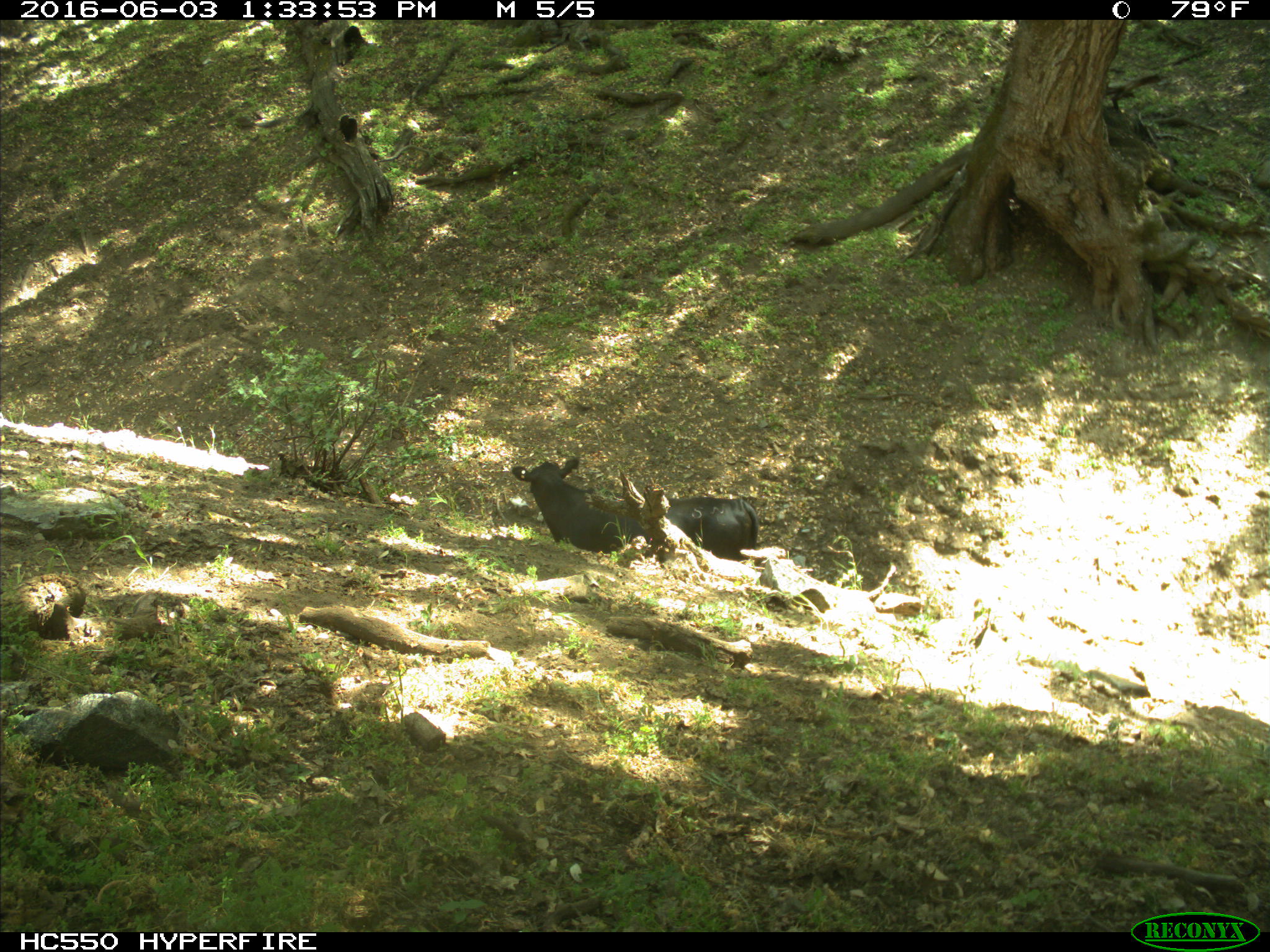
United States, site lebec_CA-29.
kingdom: Animalia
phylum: Chordata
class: Mammalia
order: Artiodactyla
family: Bovidae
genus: Bos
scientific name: Bos taurus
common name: domestic cow